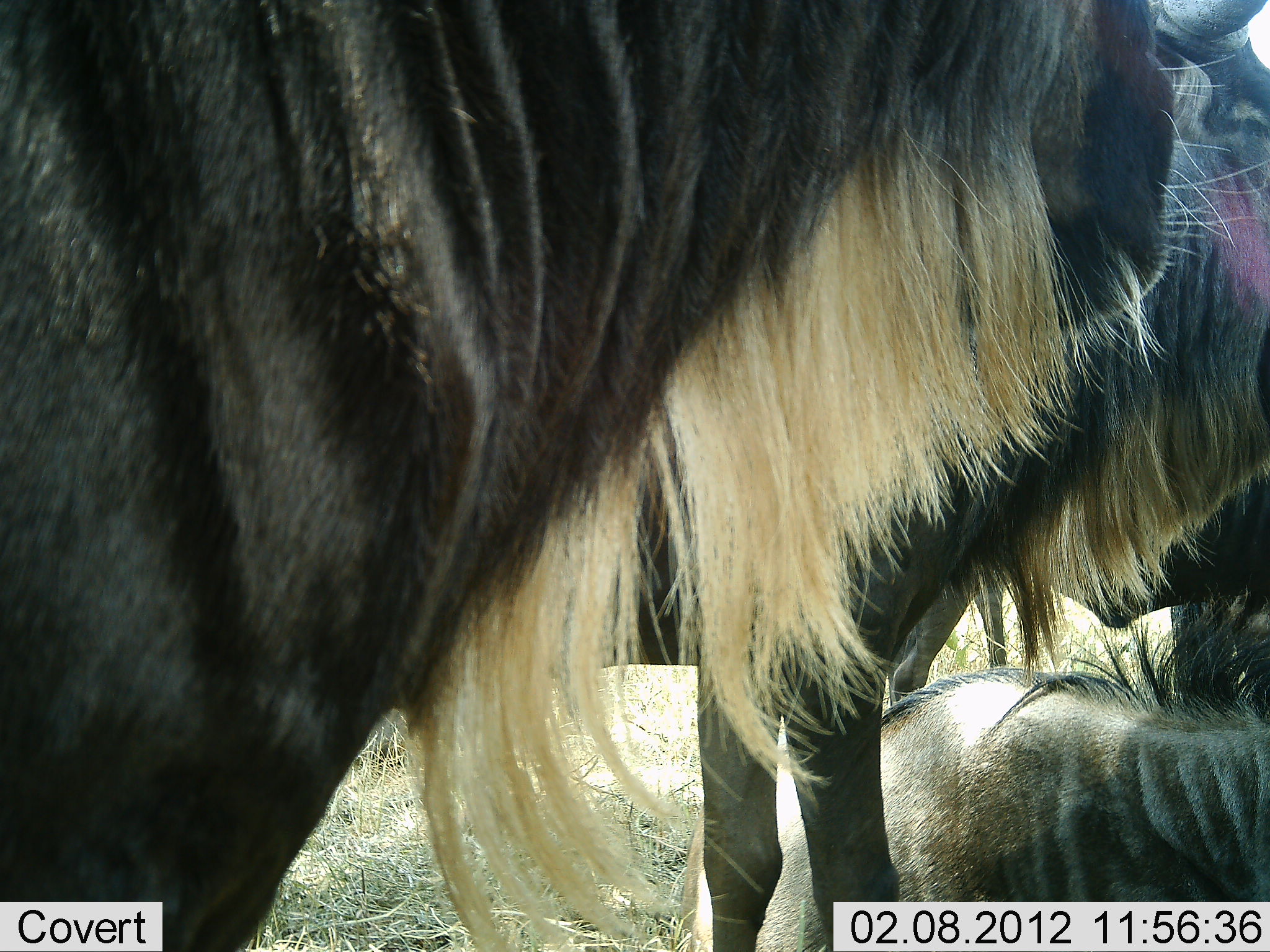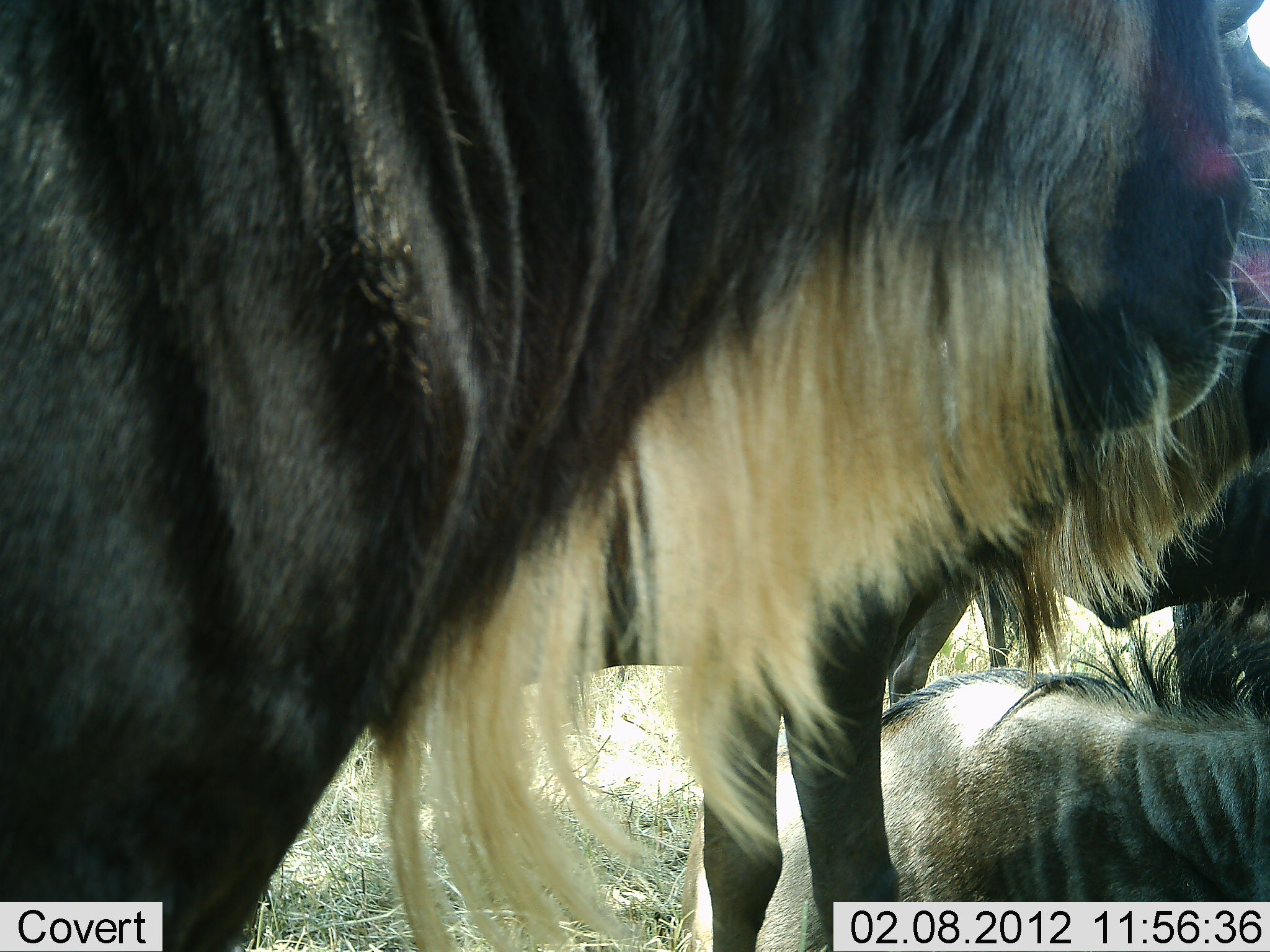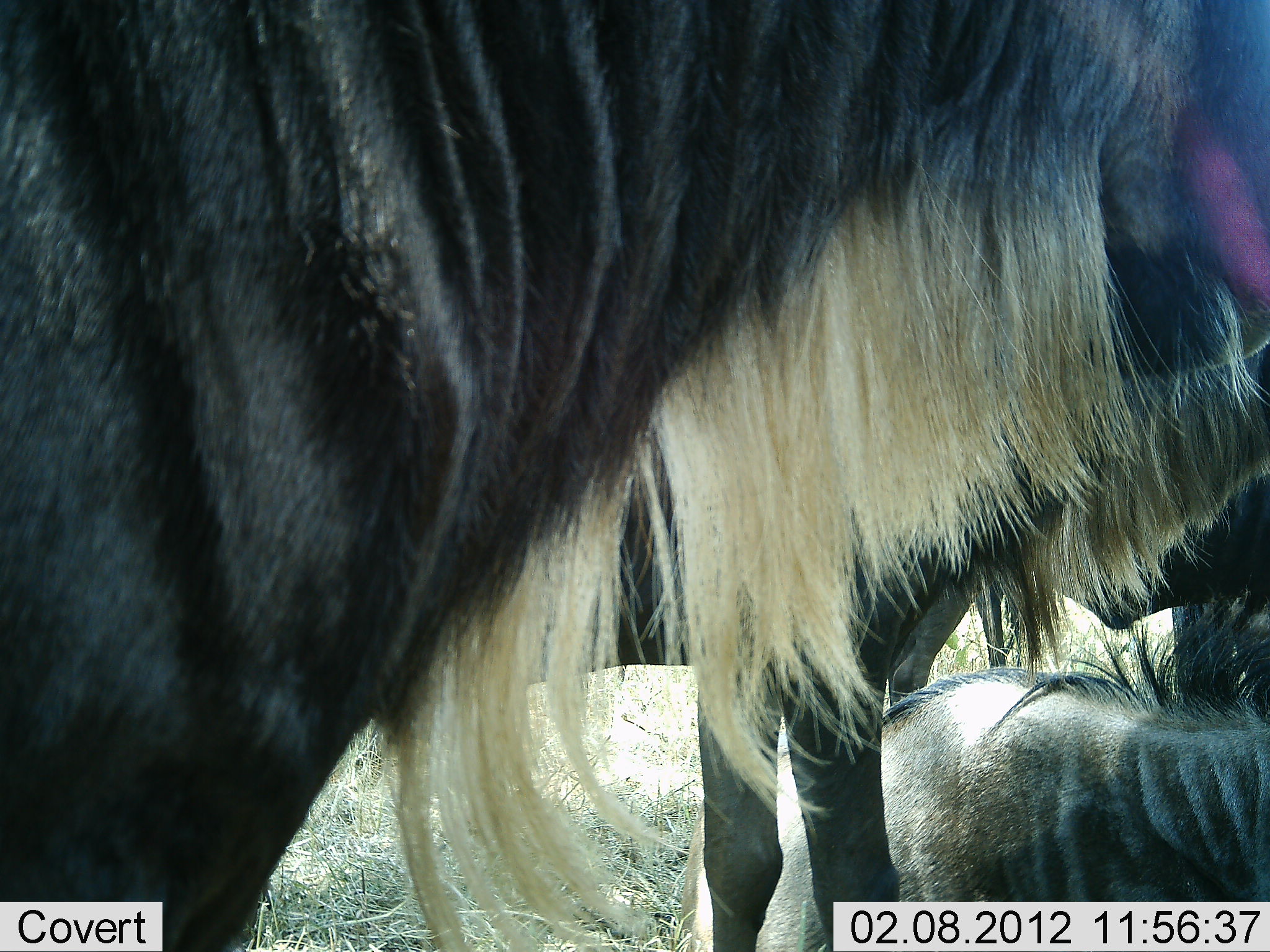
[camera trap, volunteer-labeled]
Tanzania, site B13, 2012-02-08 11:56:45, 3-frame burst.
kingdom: Animalia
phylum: Chordata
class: Mammalia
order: Artiodactyla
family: Bovidae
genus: Connochaetes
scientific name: Connochaetes taurinus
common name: blue wildebeest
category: wildebeest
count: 4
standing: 94%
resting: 88%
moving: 0%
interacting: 0%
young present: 12%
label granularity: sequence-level